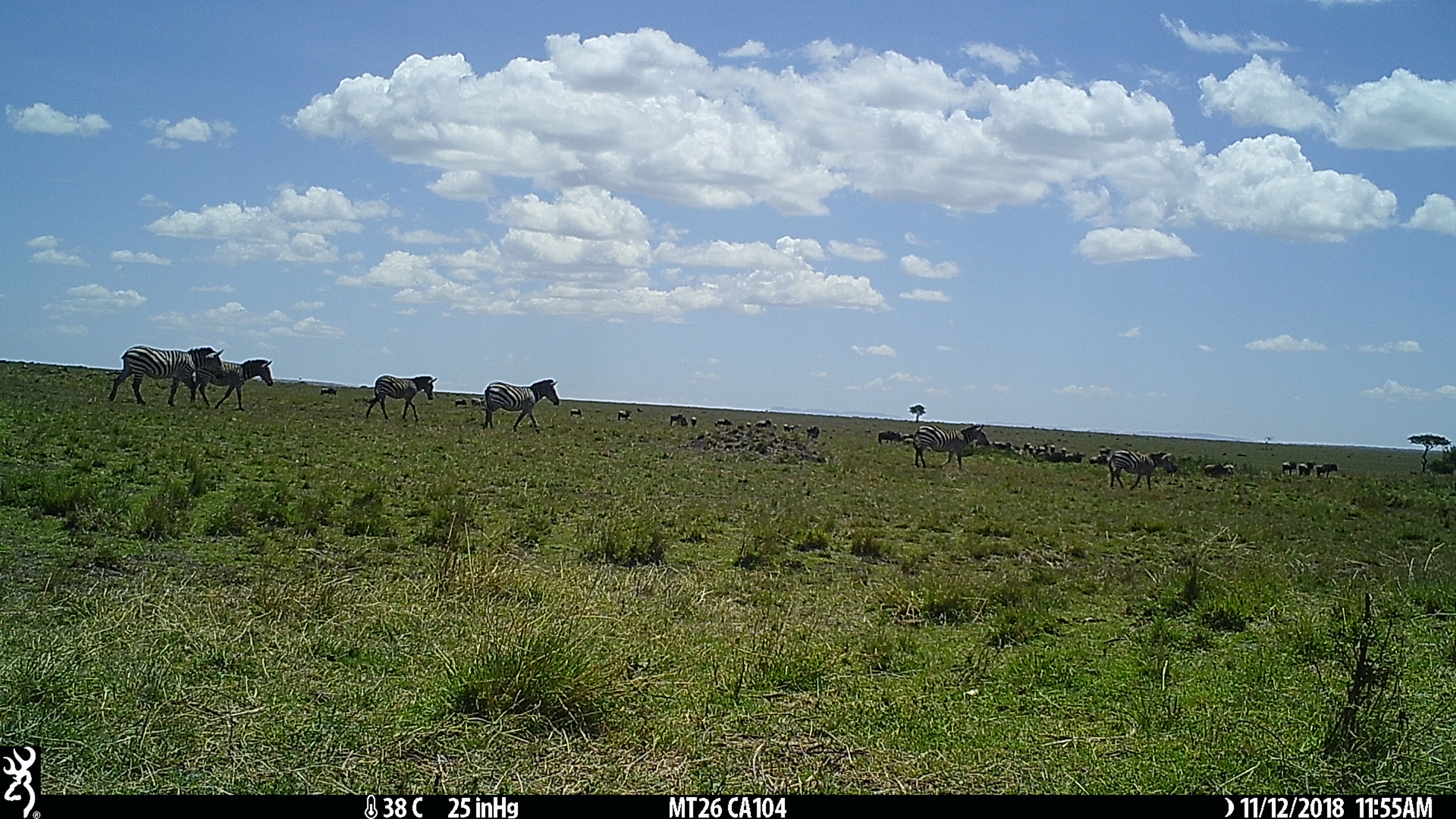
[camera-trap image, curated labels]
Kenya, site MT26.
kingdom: Animalia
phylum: Chordata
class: Mammalia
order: Perissodactyla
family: Equidae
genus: Equus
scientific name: Equus quagga burchellii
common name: burchell's zebra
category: zebra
Zebra (burchell's zebra) (Equus quagga burchellii).